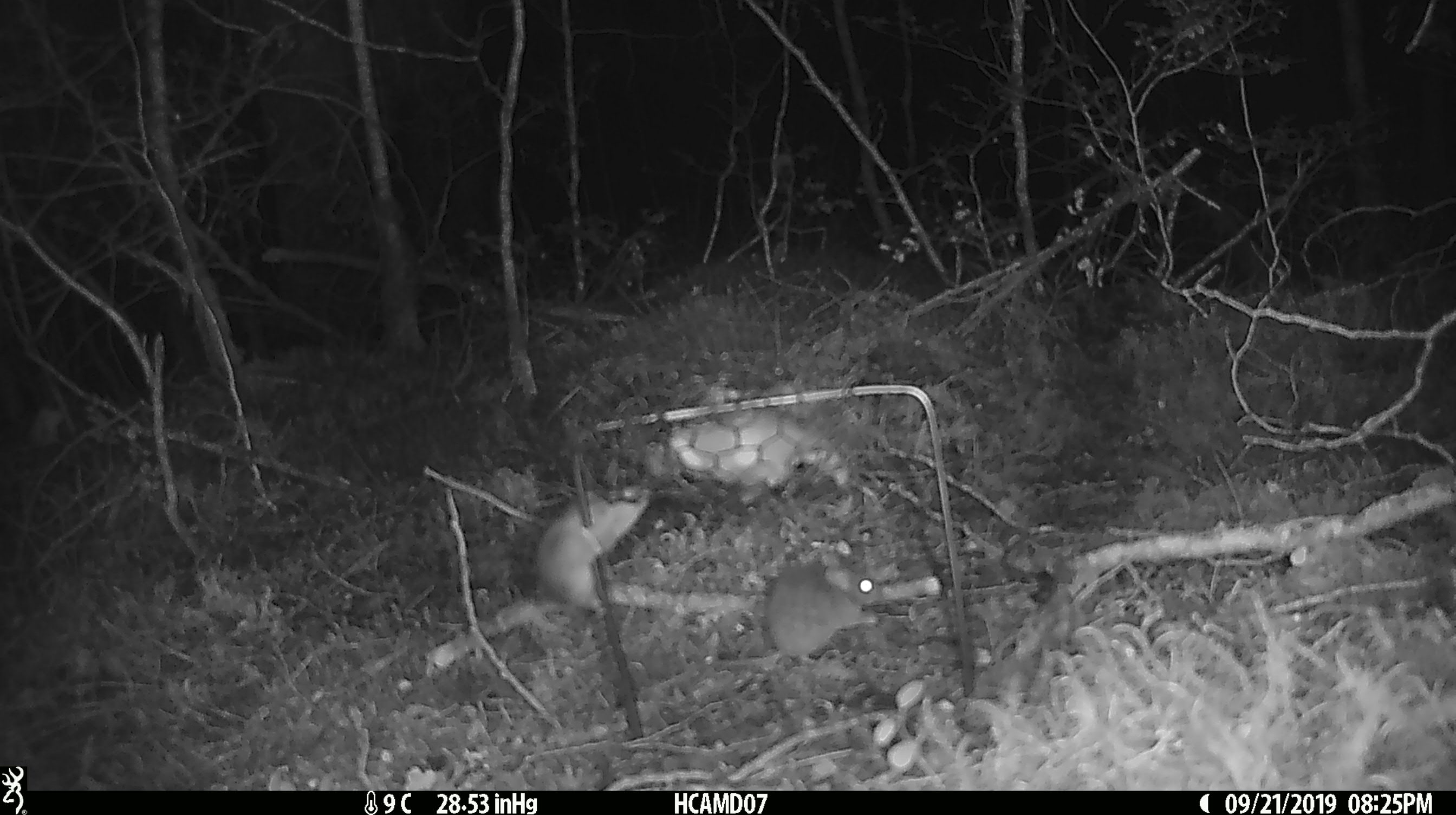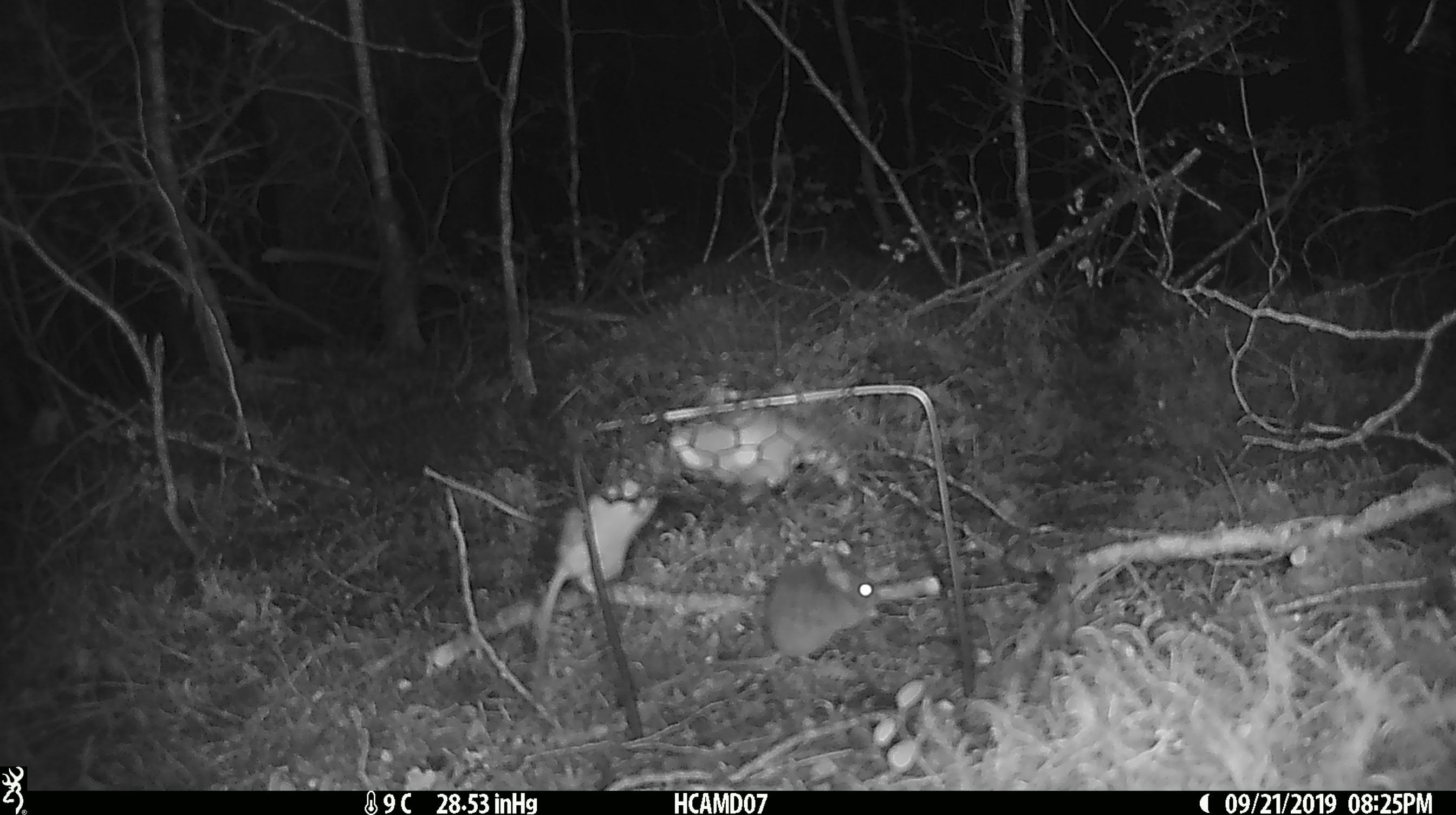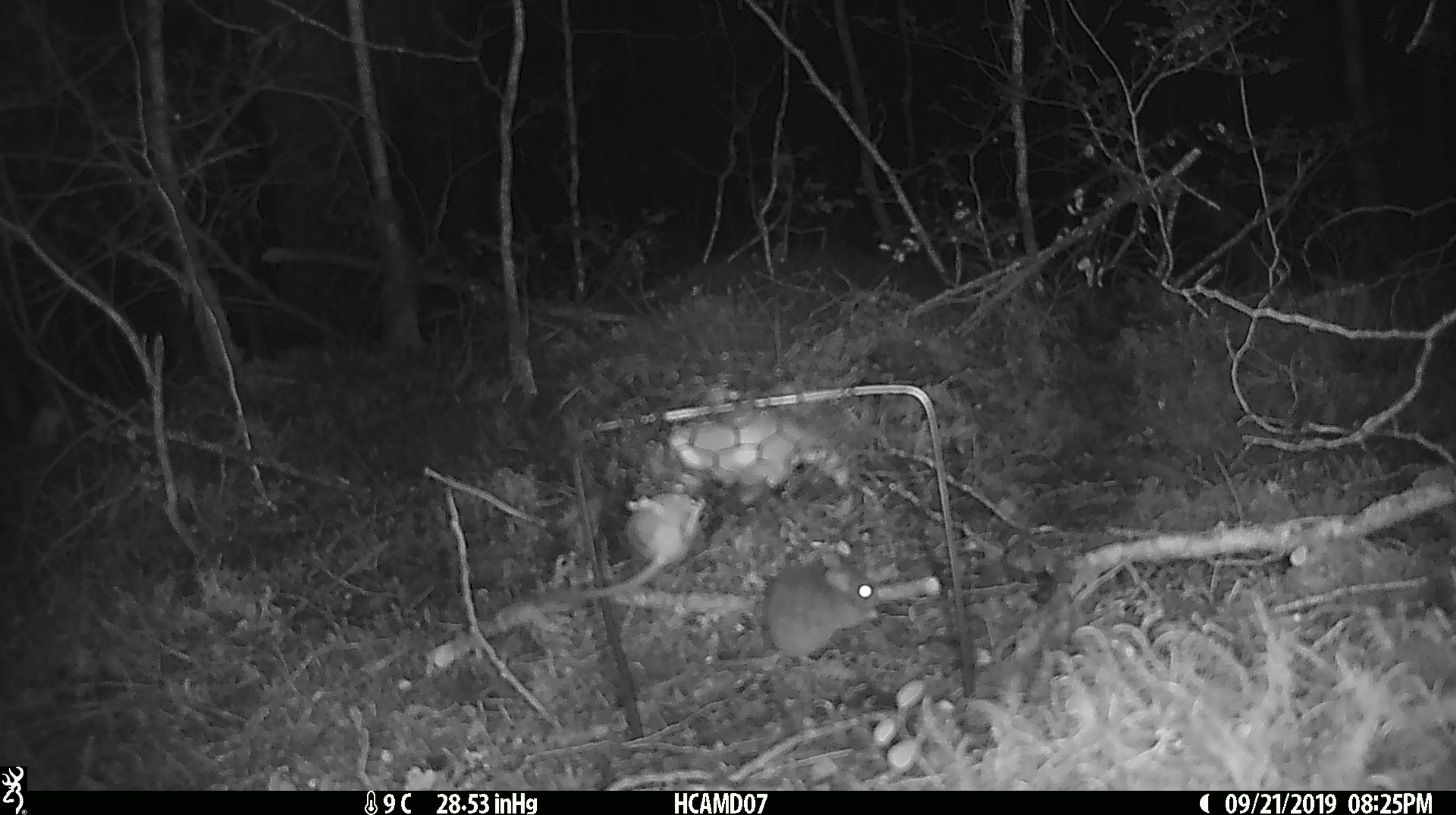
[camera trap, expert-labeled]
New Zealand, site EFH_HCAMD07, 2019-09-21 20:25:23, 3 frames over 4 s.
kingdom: Animalia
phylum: Chordata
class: Mammalia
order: Rodentia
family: Muridae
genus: Mus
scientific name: Mus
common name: mouse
Mouse (Mus).